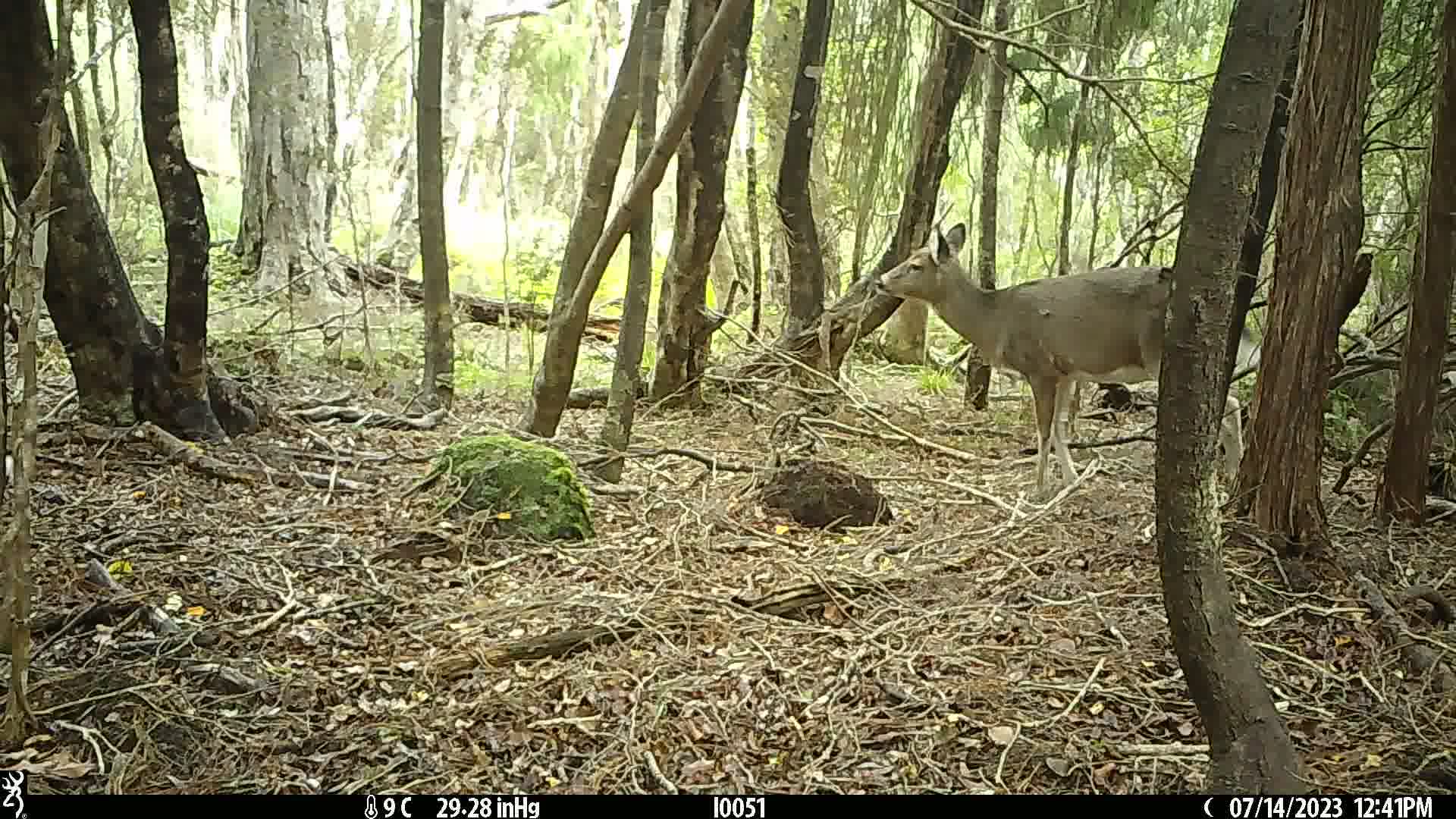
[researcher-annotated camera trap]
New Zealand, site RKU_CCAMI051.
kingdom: Animalia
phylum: Chordata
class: Mammalia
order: Artiodactyla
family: Cervidae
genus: Odocoileus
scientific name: Odocoileus virginianus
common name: white-tailed deer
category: white tailed deer